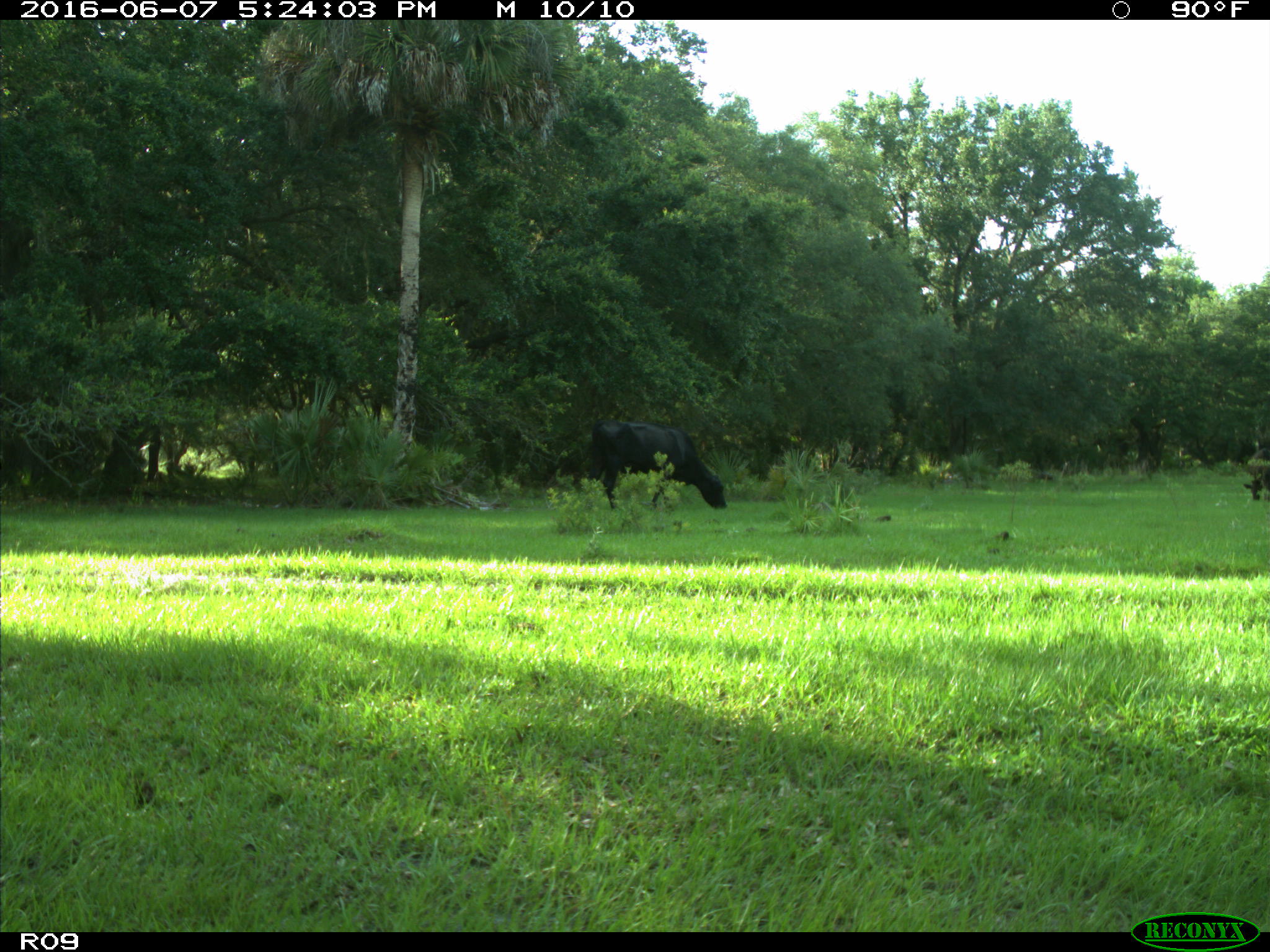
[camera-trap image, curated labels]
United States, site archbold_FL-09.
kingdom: Animalia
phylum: Chordata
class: Mammalia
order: Artiodactyla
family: Bovidae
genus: Bos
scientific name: Bos taurus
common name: domestic cow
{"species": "Bos taurus (domestic cow)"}